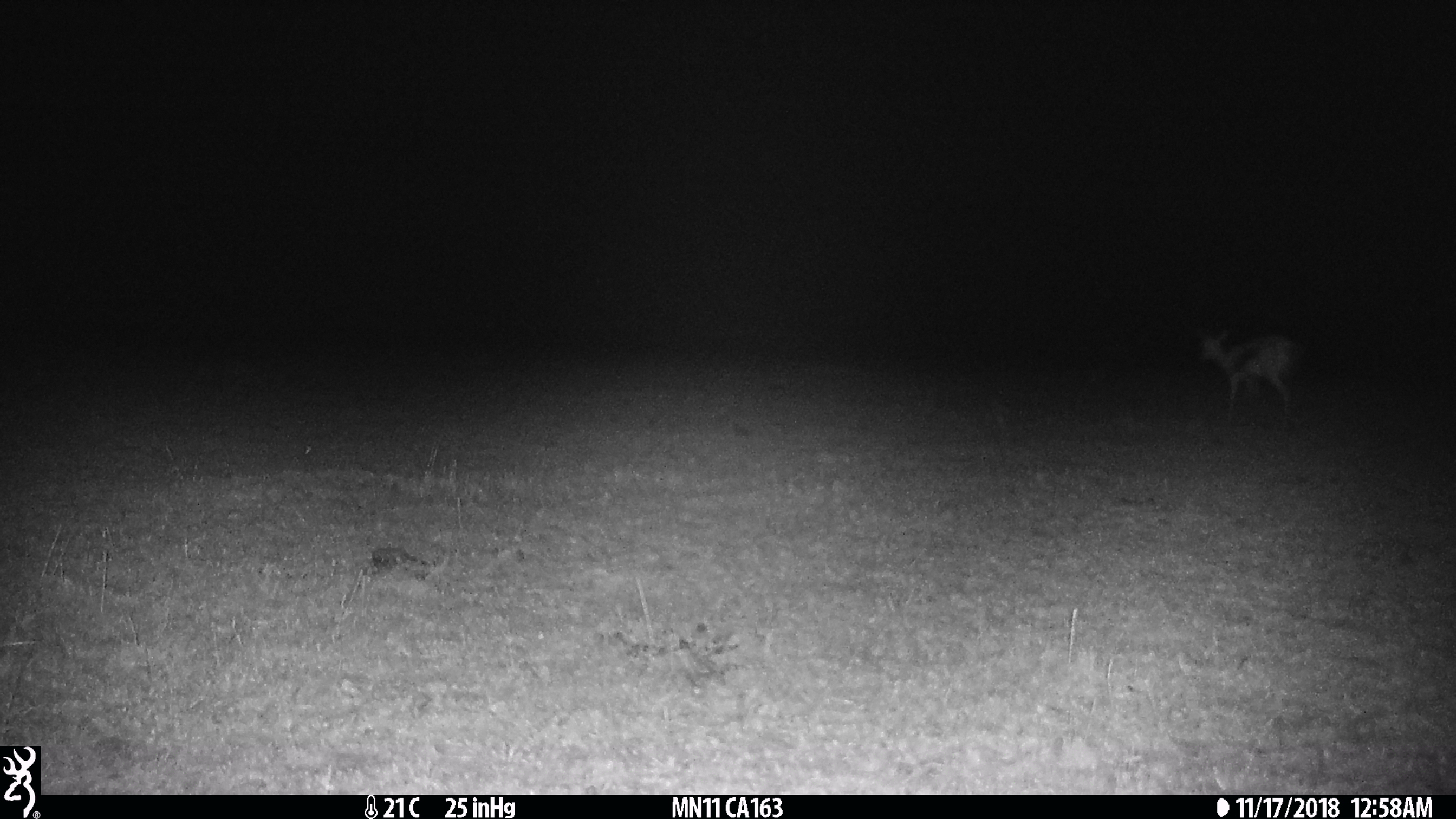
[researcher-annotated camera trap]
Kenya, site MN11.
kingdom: Animalia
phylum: Chordata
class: Mammalia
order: Artiodactyla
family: Bovidae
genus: Eudorcas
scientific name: Eudorcas thomsonii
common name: thomon's gazelle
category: gazelle thomsons